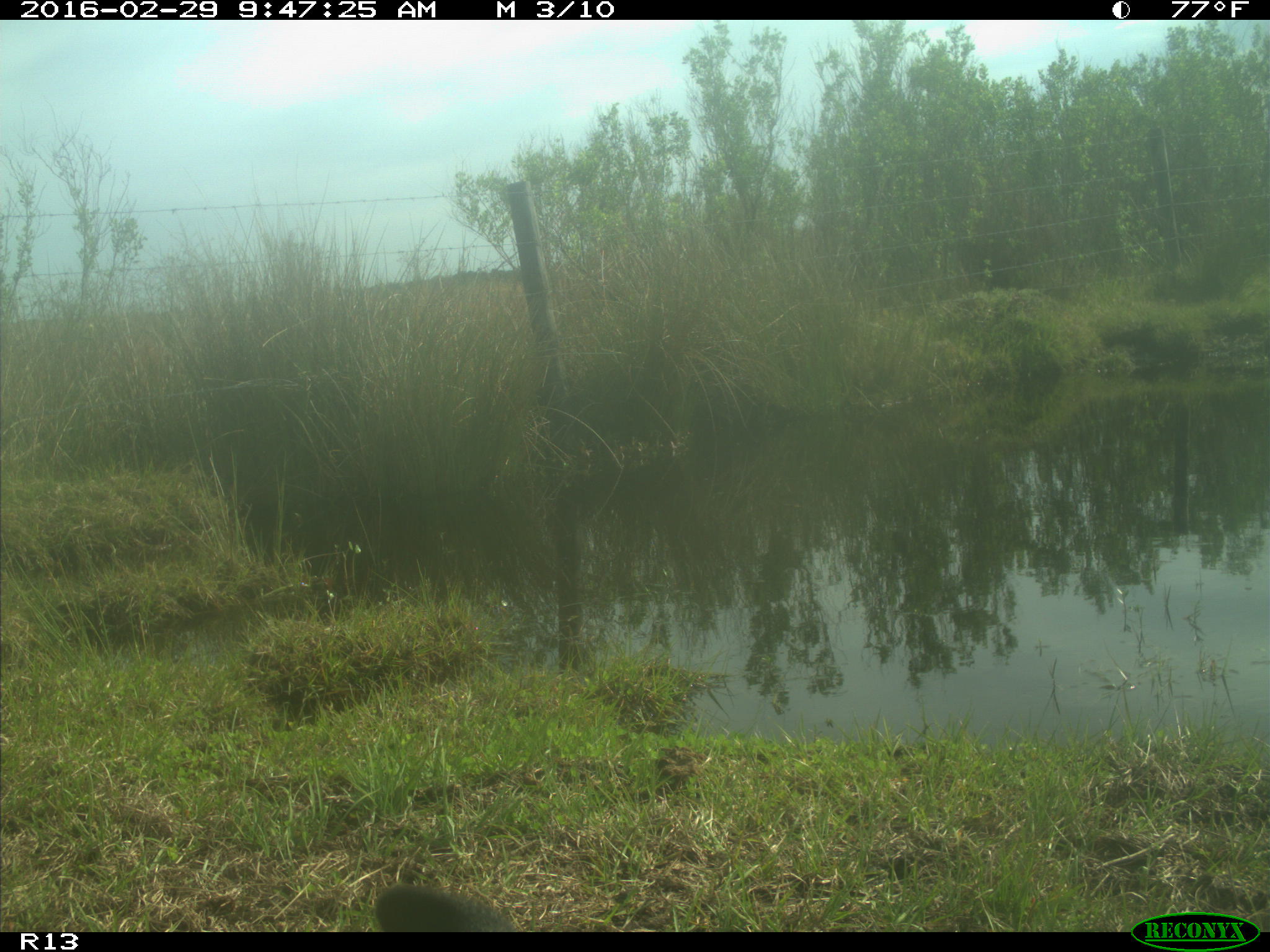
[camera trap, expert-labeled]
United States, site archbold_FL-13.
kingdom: Animalia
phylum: Chordata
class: Mammalia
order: Artiodactyla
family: Bovidae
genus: Bos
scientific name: Bos taurus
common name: domestic cow